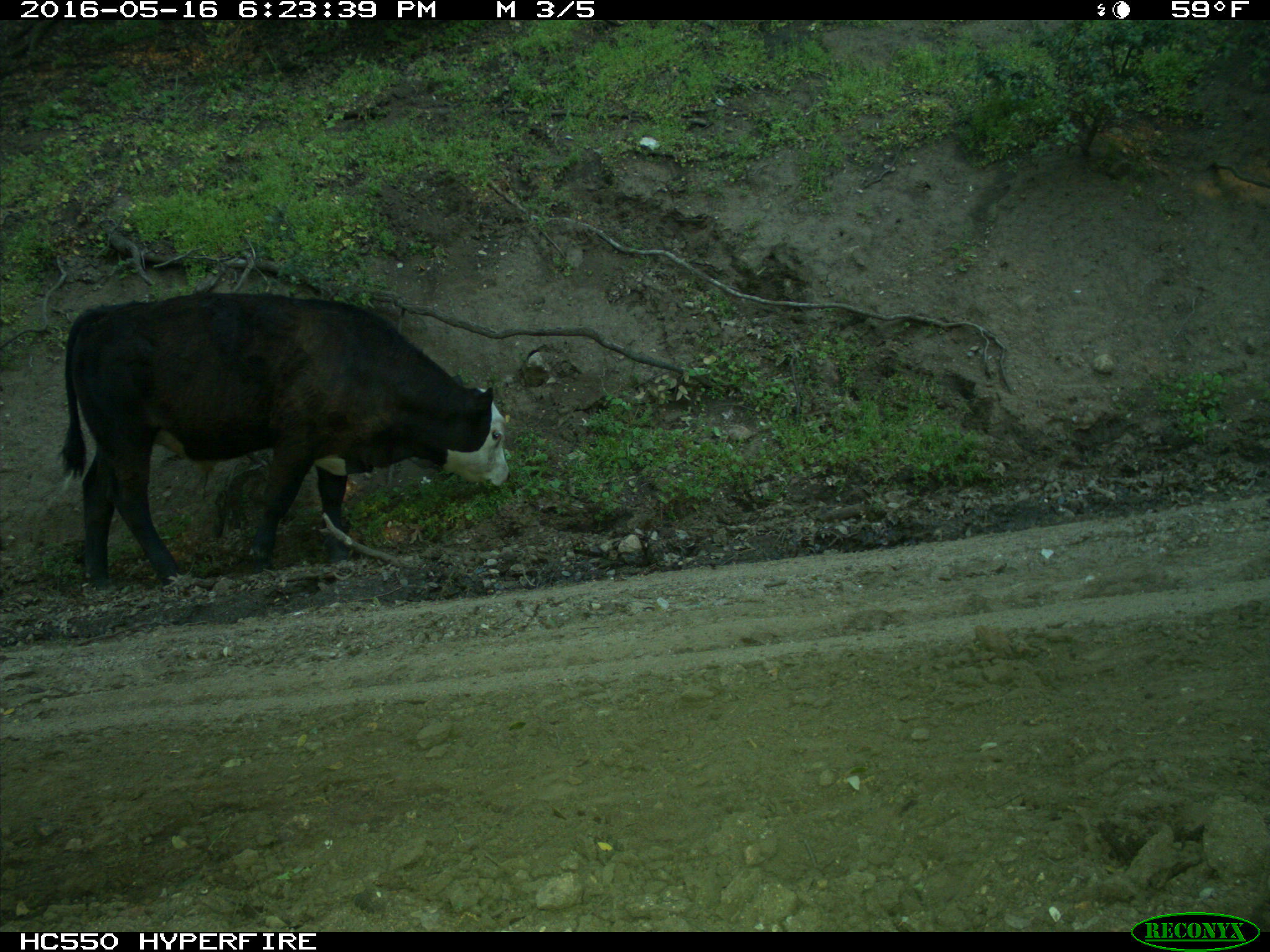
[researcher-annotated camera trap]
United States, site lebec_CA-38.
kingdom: Animalia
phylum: Chordata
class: Mammalia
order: Artiodactyla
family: Bovidae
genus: Bos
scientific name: Bos taurus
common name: domestic cow